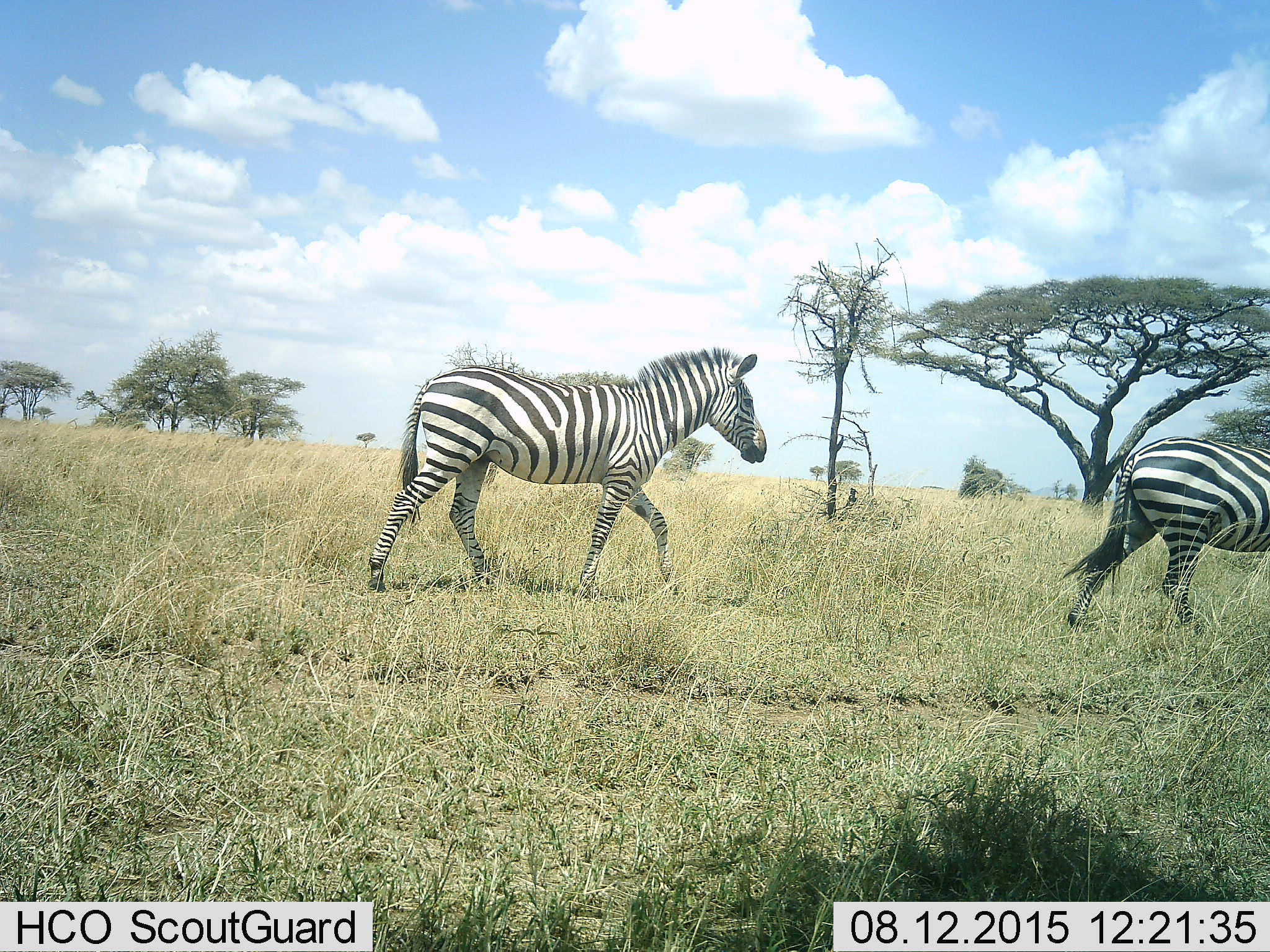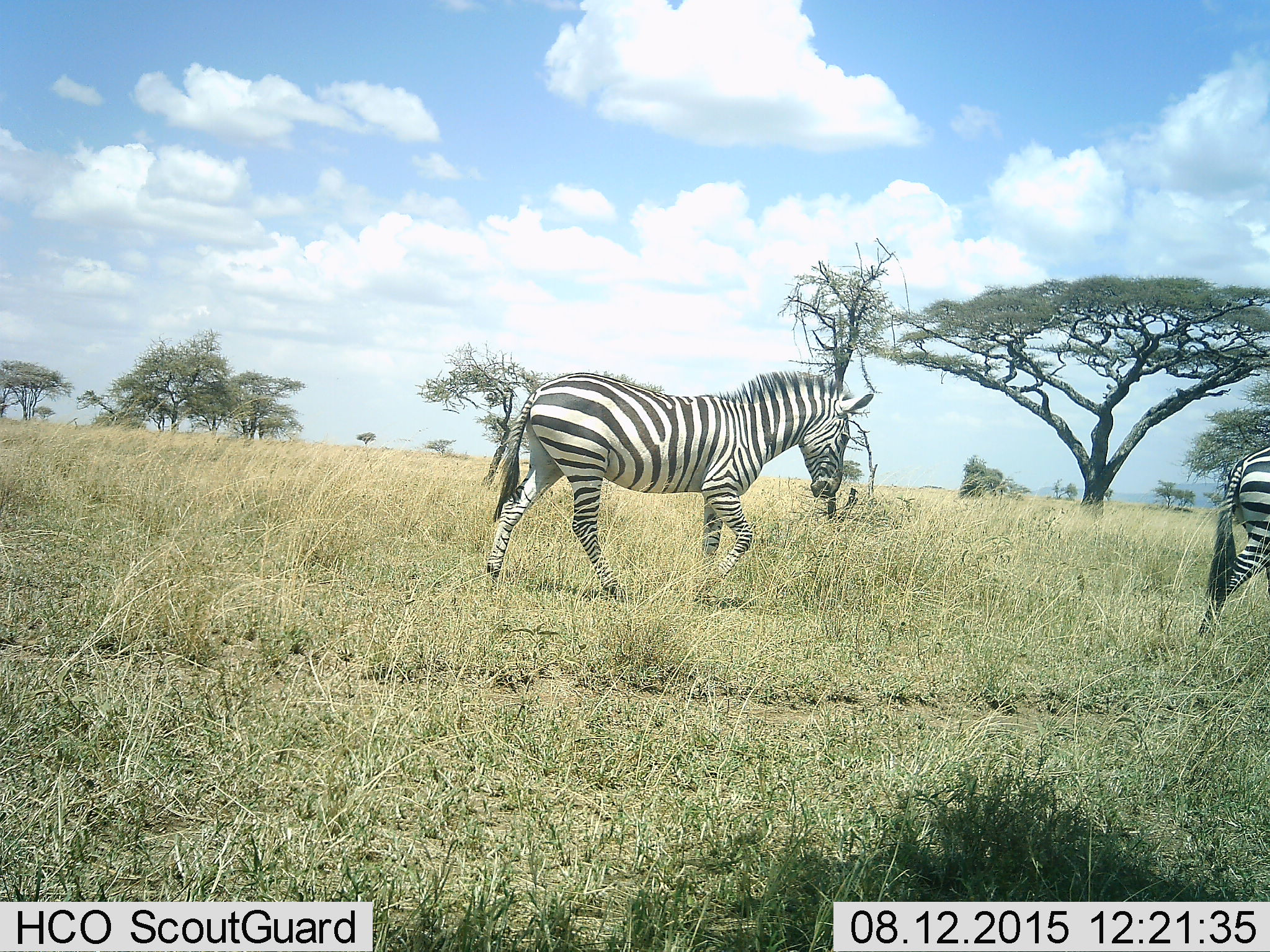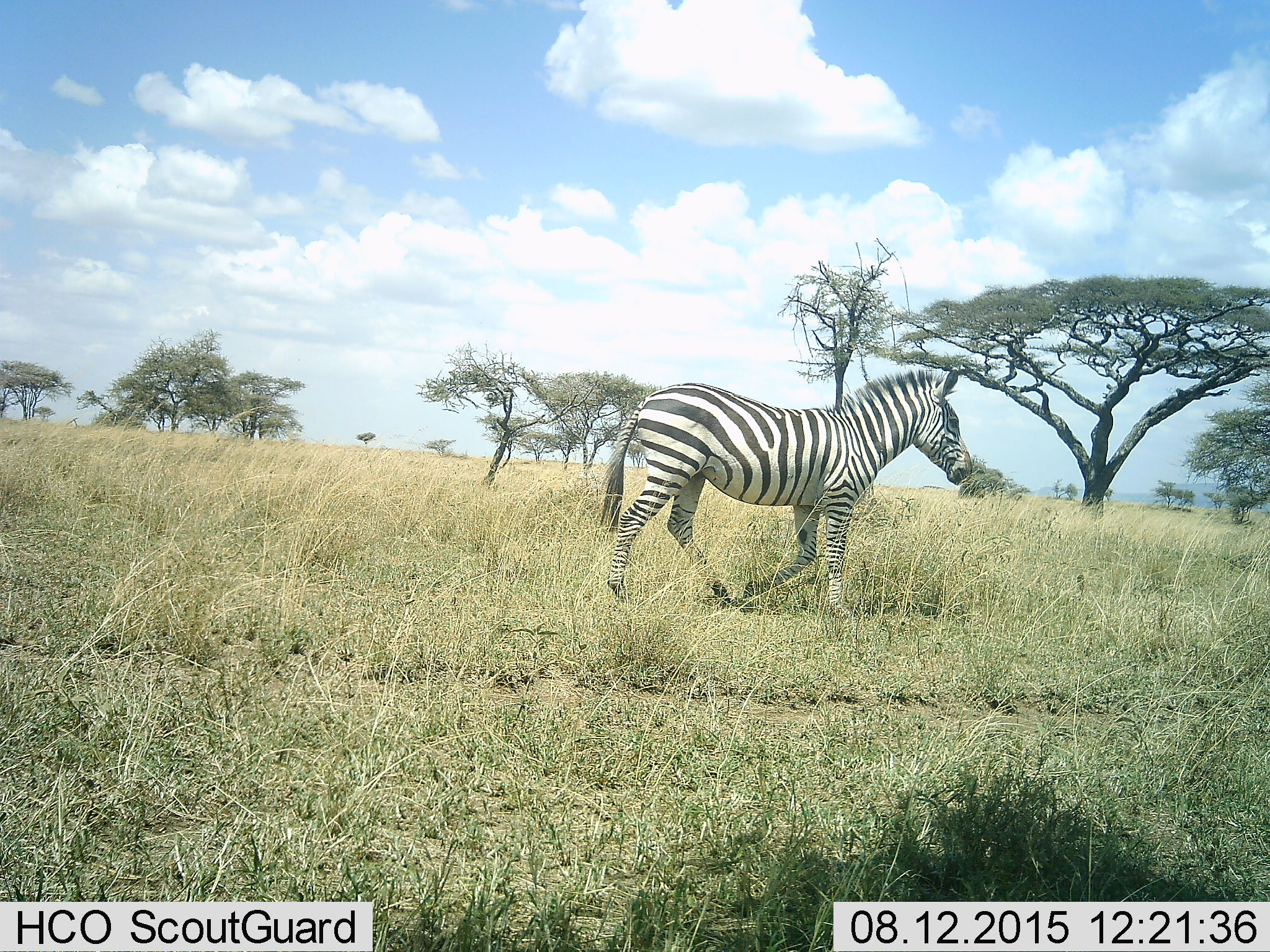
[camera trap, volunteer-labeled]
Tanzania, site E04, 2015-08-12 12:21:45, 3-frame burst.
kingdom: Animalia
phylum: Chordata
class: Mammalia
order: Perissodactyla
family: Equidae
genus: Equus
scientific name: Equus quagga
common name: plains zebra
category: zebra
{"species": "zebra (plains zebra) (Equus quagga)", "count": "2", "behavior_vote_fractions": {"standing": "8%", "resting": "0%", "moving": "92%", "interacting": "0%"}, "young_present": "0%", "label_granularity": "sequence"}